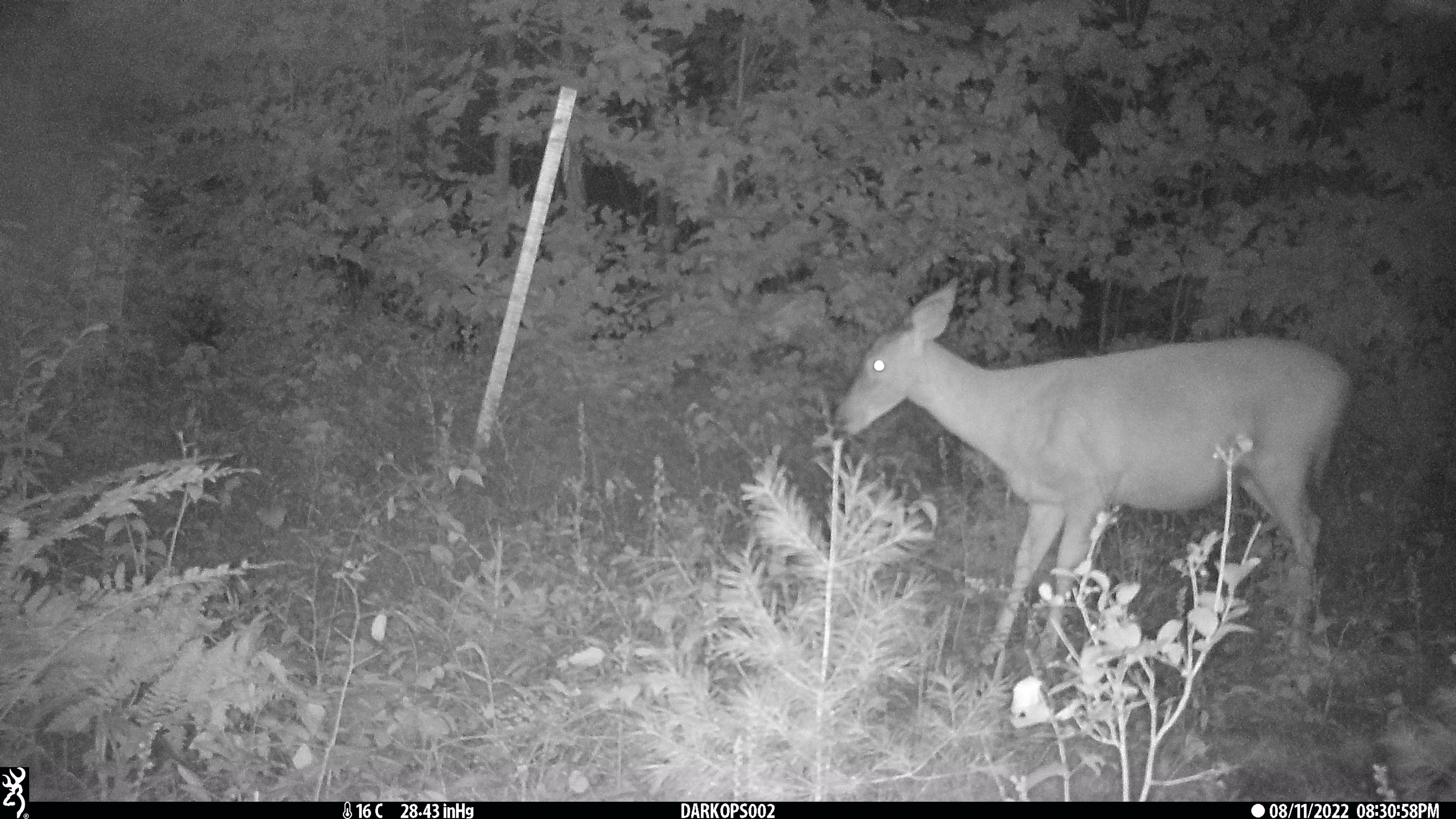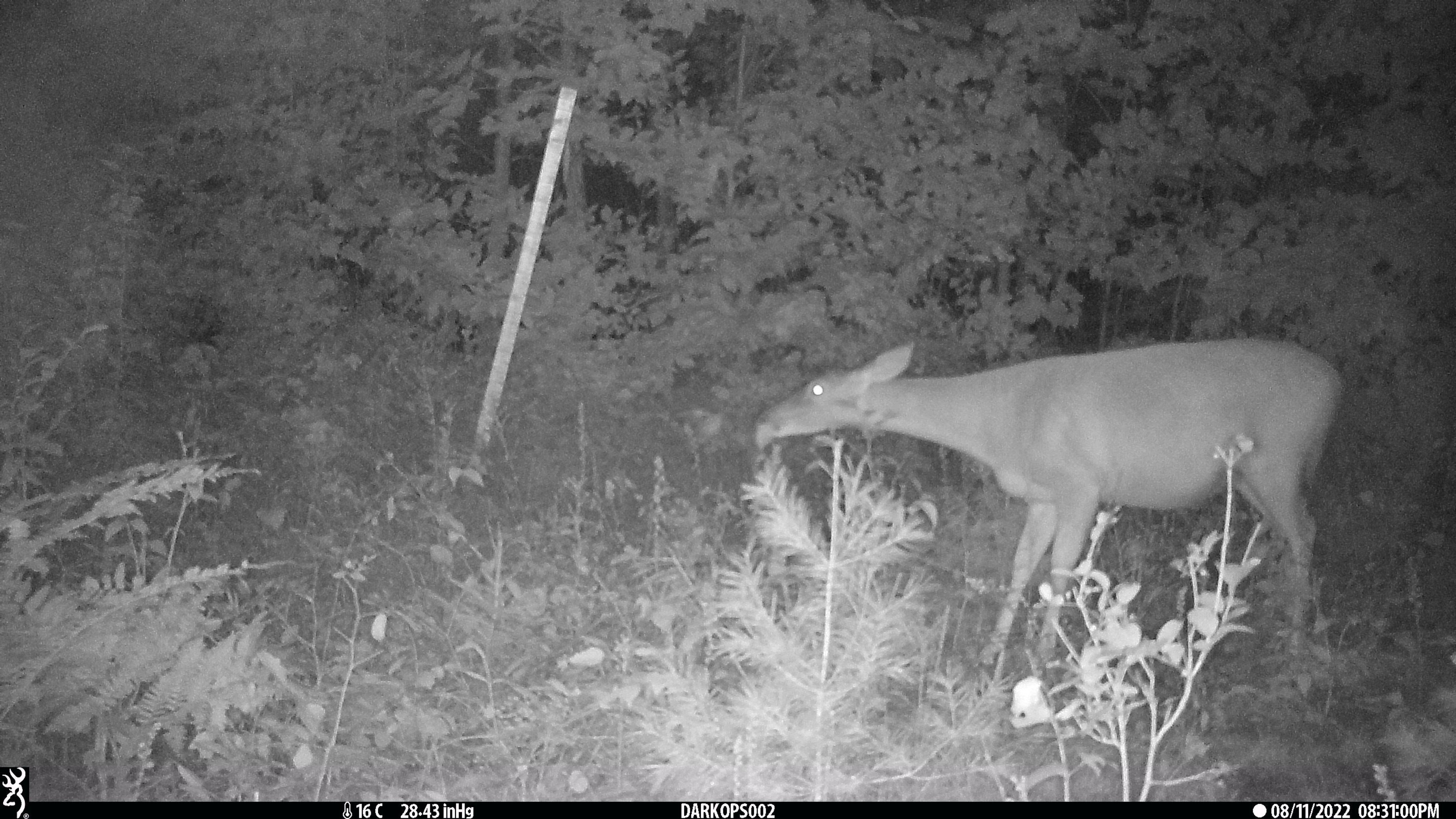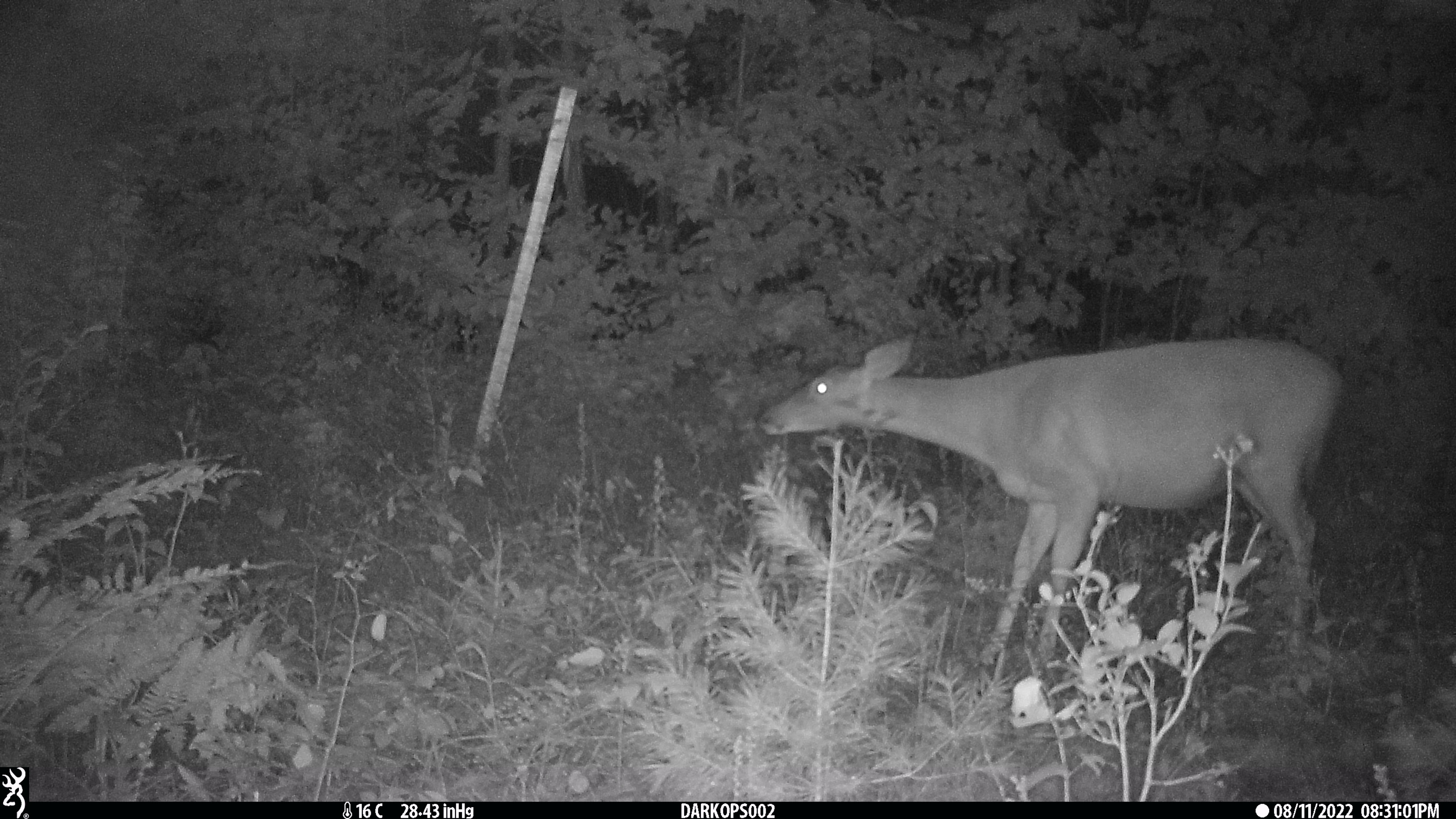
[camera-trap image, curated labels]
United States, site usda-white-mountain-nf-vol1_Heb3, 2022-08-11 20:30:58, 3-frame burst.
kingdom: Animalia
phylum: Chordata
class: Mammalia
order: Artiodactyla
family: Cervidae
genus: Odocoileus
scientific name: Odocoileus virginianus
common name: white-tailed deer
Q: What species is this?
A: White-tailed deer (Odocoileus virginianus).